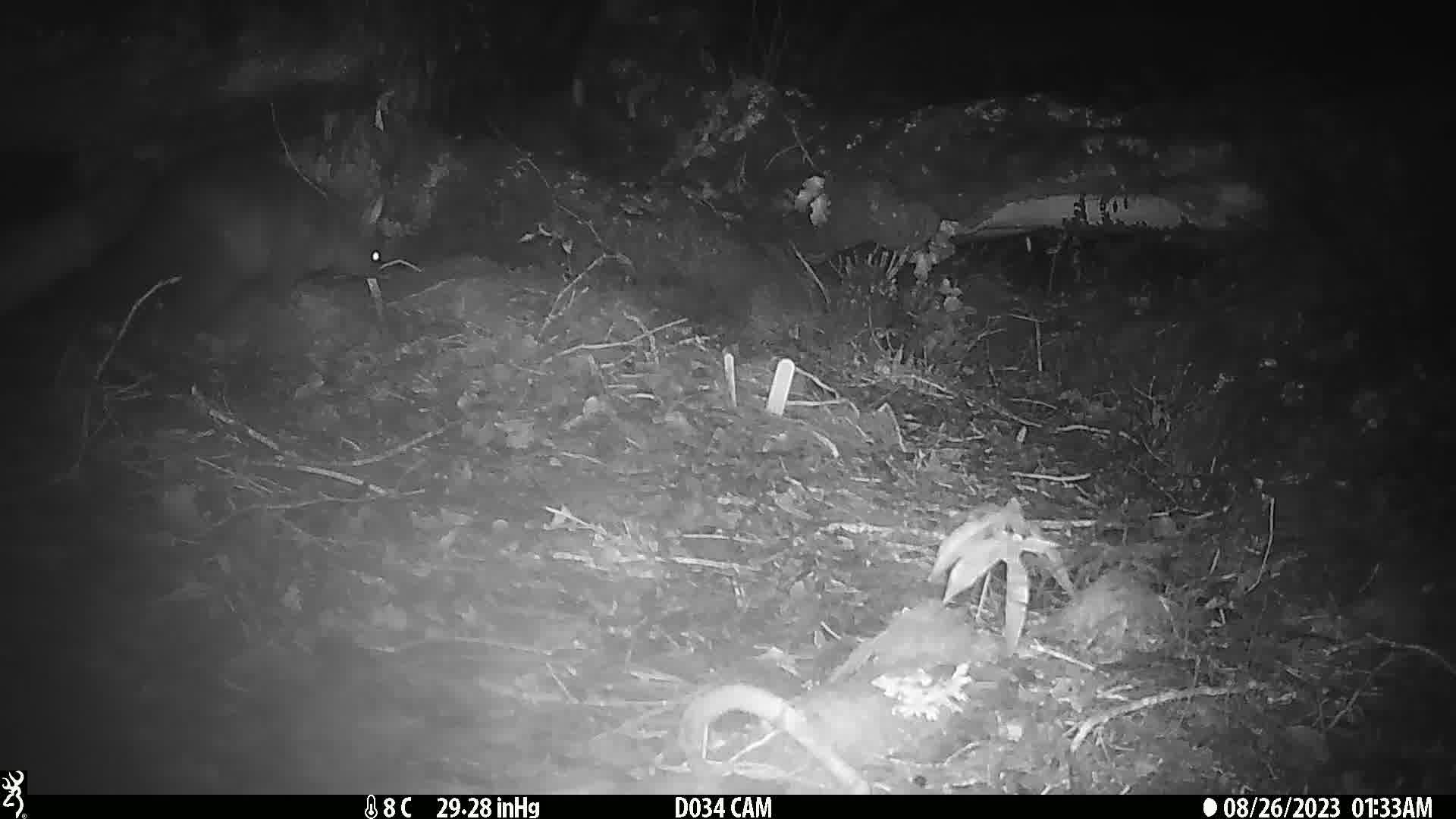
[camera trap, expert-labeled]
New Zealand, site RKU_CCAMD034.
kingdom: Animalia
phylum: Chordata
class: Mammalia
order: Diprotodontia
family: Phalangeridae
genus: Trichosurus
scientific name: Trichosurus vulpecula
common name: common brushtail possum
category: possum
Possum (common brushtail possum) (Trichosurus vulpecula).